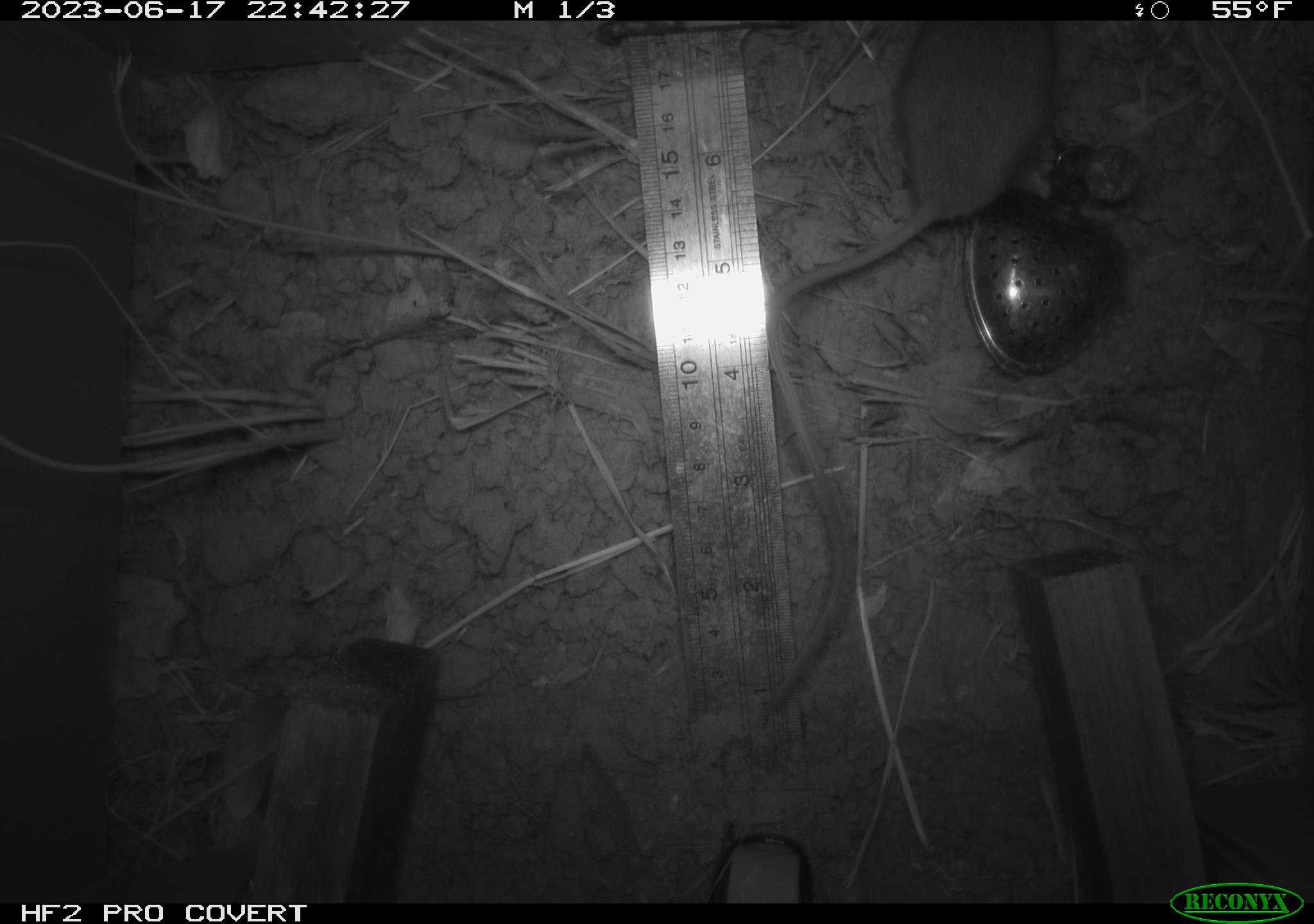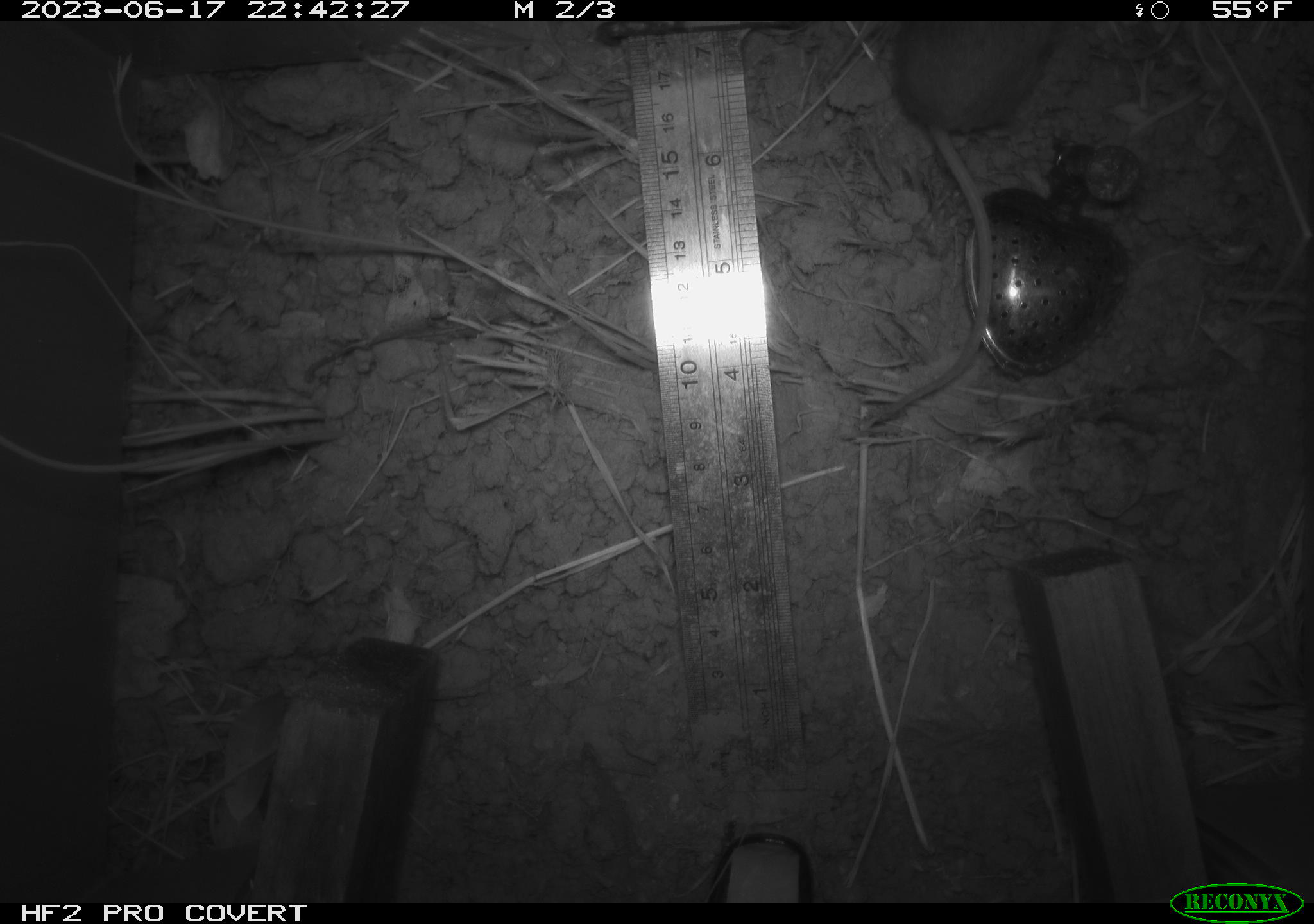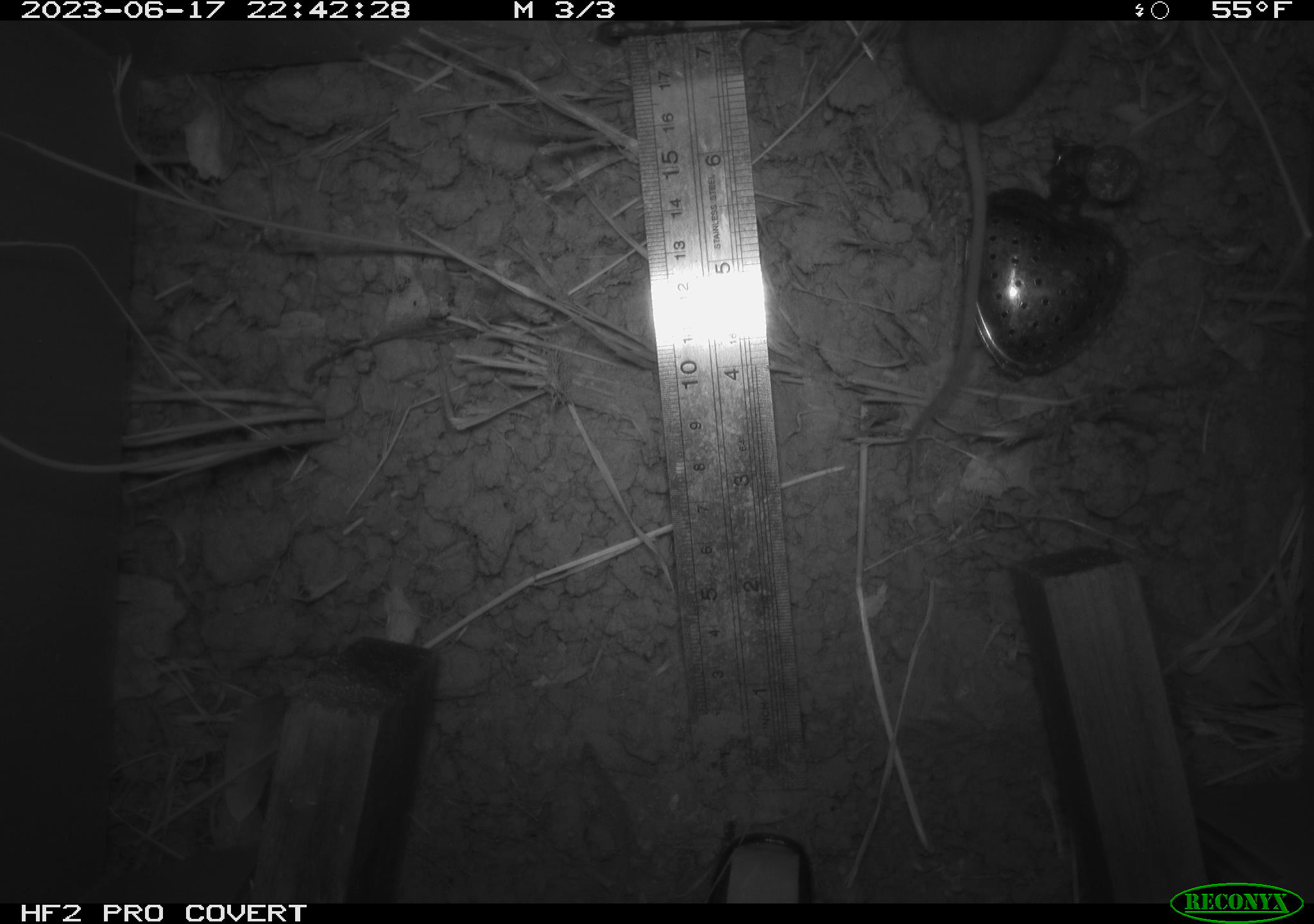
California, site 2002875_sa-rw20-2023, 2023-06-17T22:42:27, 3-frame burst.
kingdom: Animalia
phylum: Chordata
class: Mammalia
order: Rodentia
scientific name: Rodentia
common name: rodent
Rodent (Rodentia).